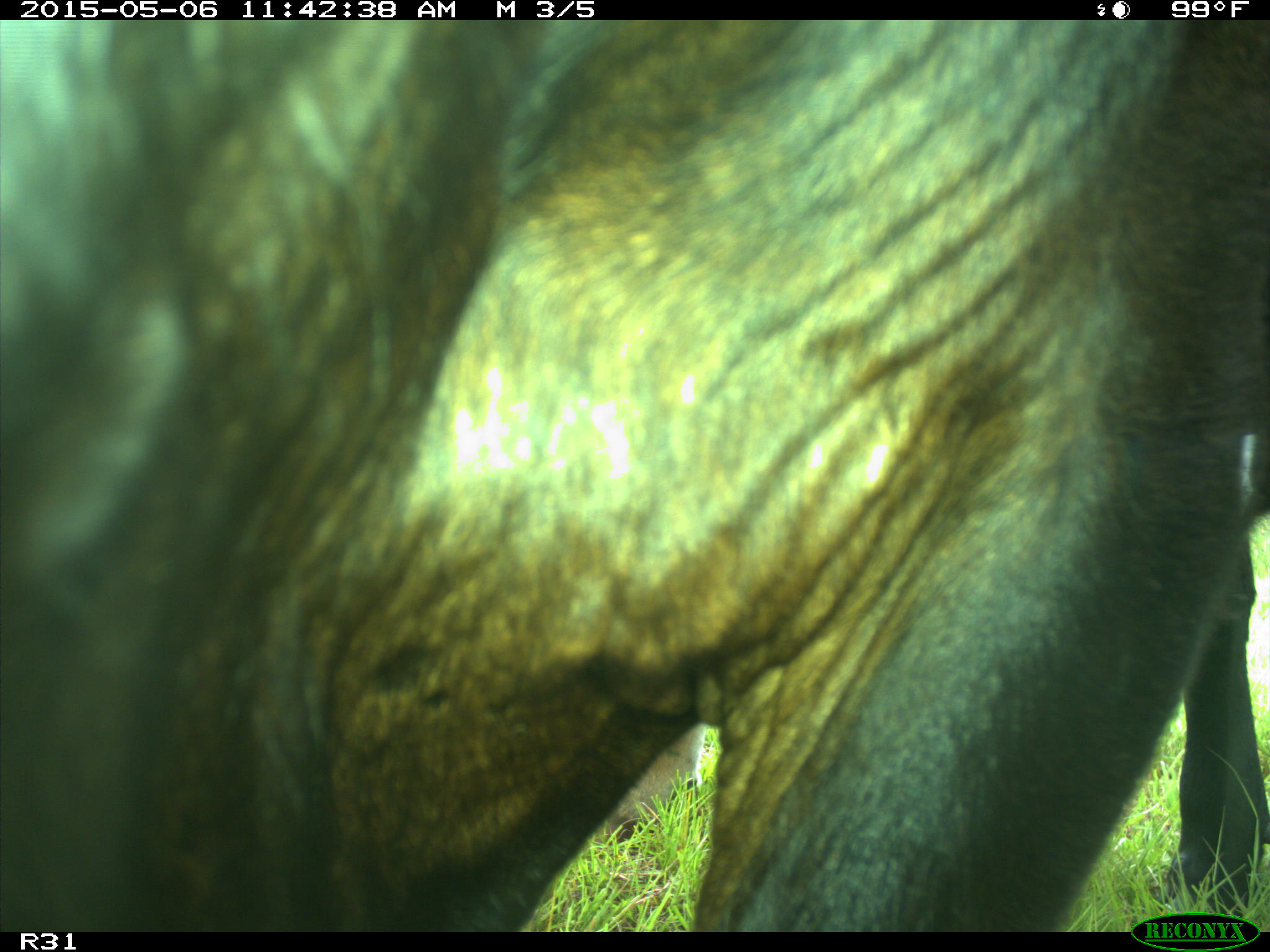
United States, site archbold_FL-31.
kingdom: Animalia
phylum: Chordata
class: Mammalia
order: Artiodactyla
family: Bovidae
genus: Bos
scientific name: Bos taurus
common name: domestic cow